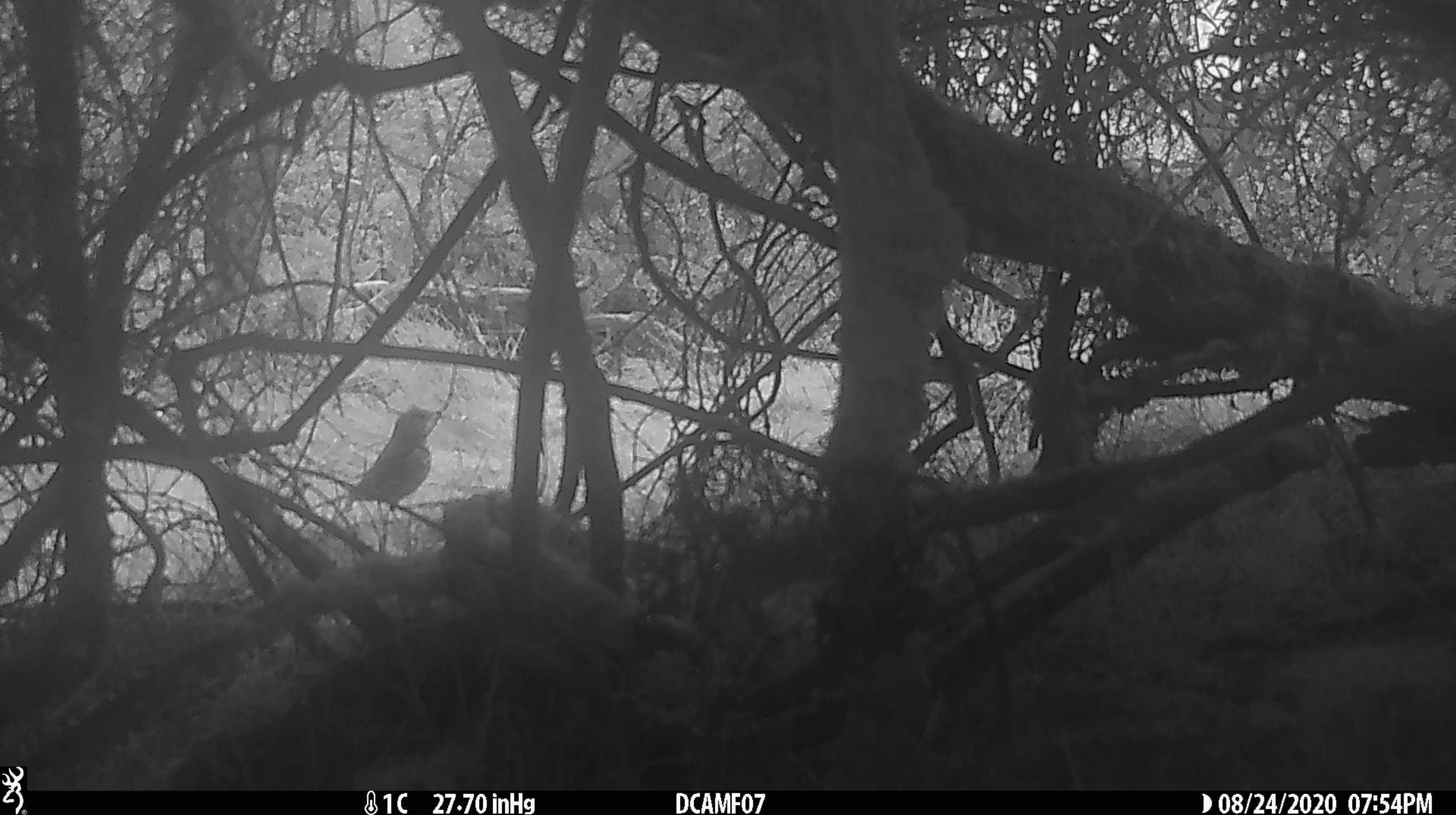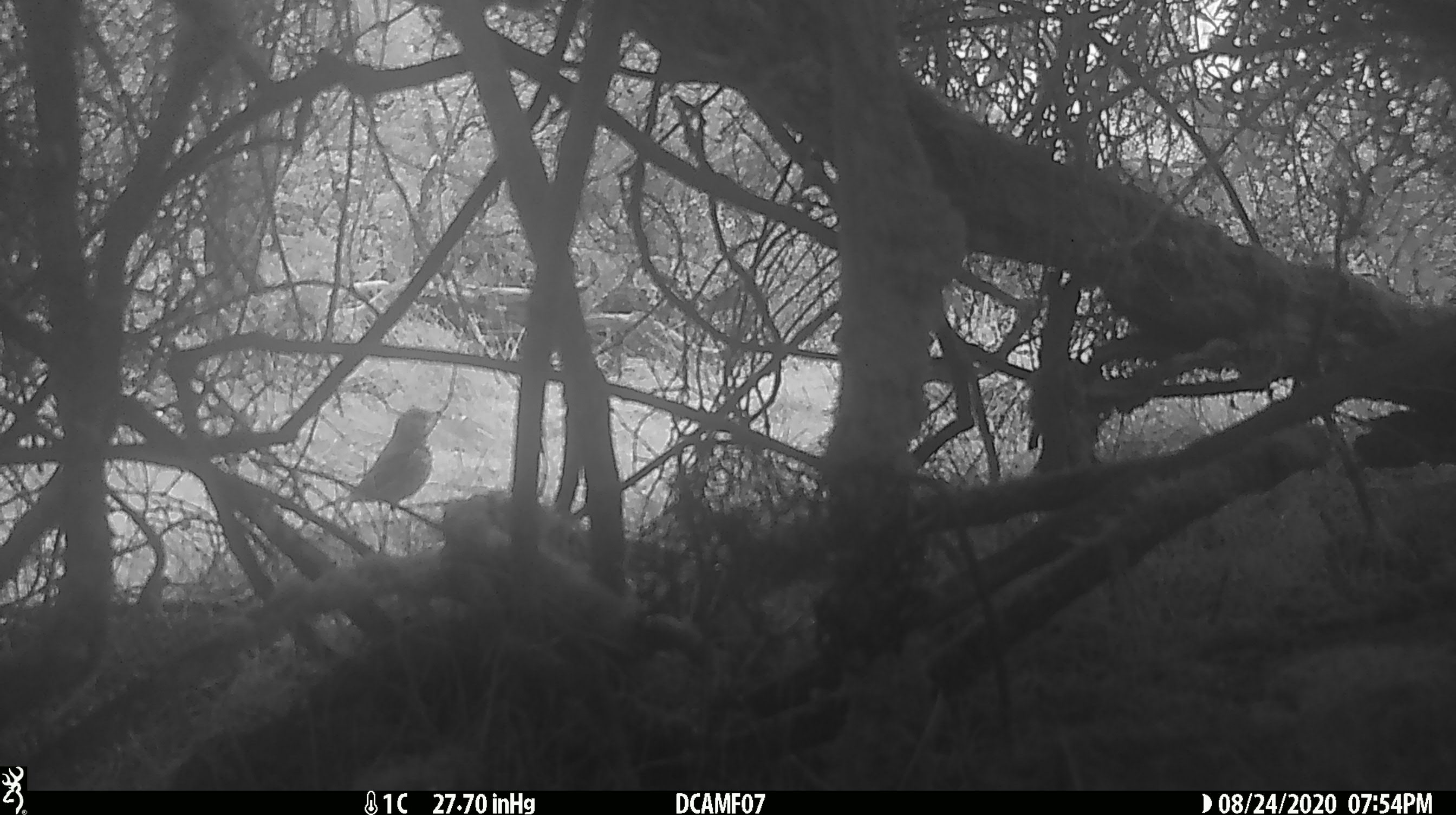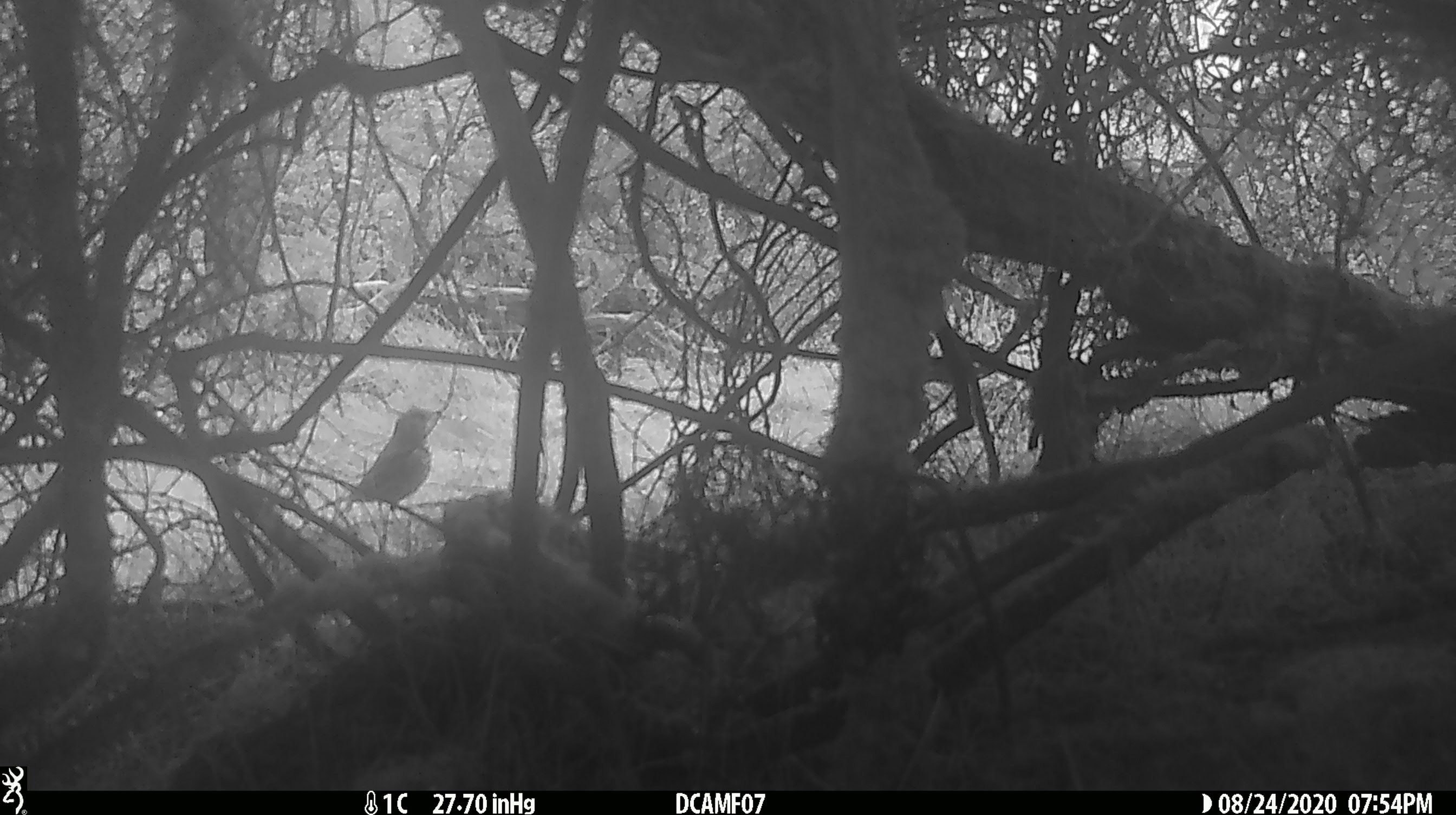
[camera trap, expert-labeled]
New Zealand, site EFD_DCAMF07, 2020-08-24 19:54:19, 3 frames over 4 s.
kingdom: Animalia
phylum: Chordata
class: Aves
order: Passeriformes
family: Turdidae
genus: Turdus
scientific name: Turdus philomelos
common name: song thrush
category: thrush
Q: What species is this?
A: Thrush (song thrush) (Turdus philomelos).